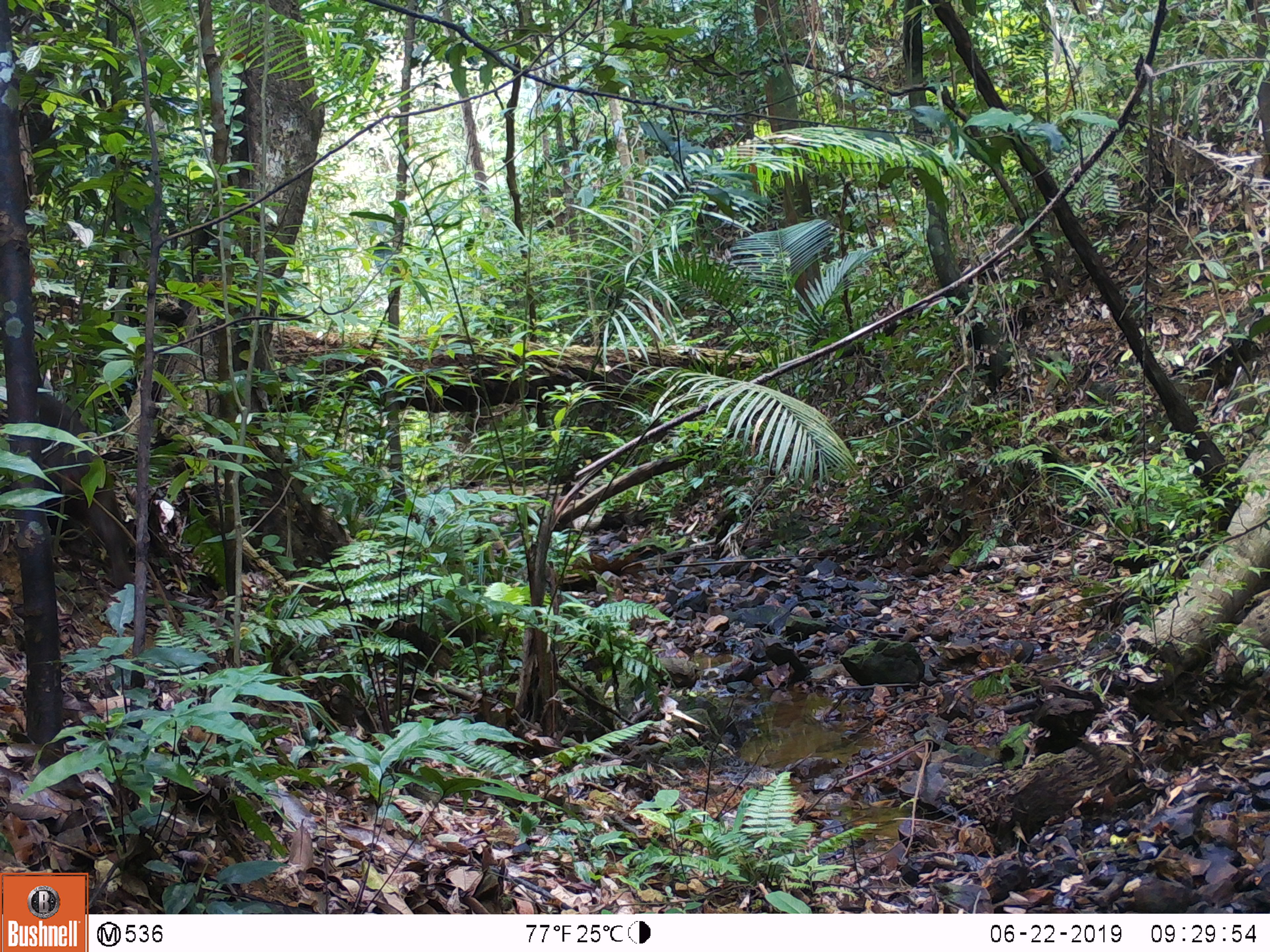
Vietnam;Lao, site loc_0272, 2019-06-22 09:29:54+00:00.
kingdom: Animalia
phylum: Chordata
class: Mammalia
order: Primates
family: Cercopithecidae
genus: Macaca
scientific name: Macaca arctoides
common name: stump-tailed macaque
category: stump tailed macaque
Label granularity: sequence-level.